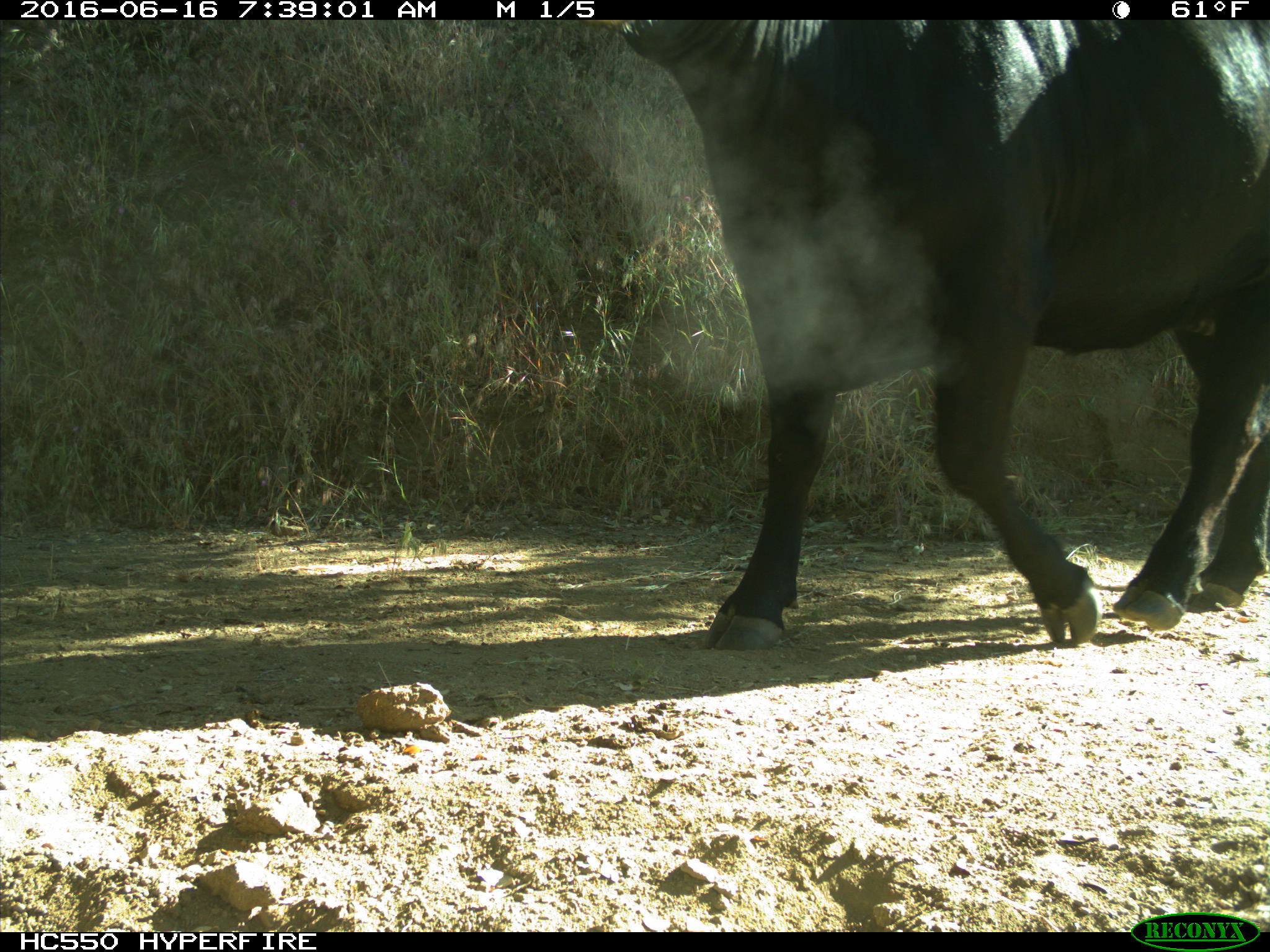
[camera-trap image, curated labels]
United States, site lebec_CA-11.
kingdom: Animalia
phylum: Chordata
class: Mammalia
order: Artiodactyla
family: Bovidae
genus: Bos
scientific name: Bos taurus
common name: domestic cow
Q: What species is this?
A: Bos taurus (domestic cow).